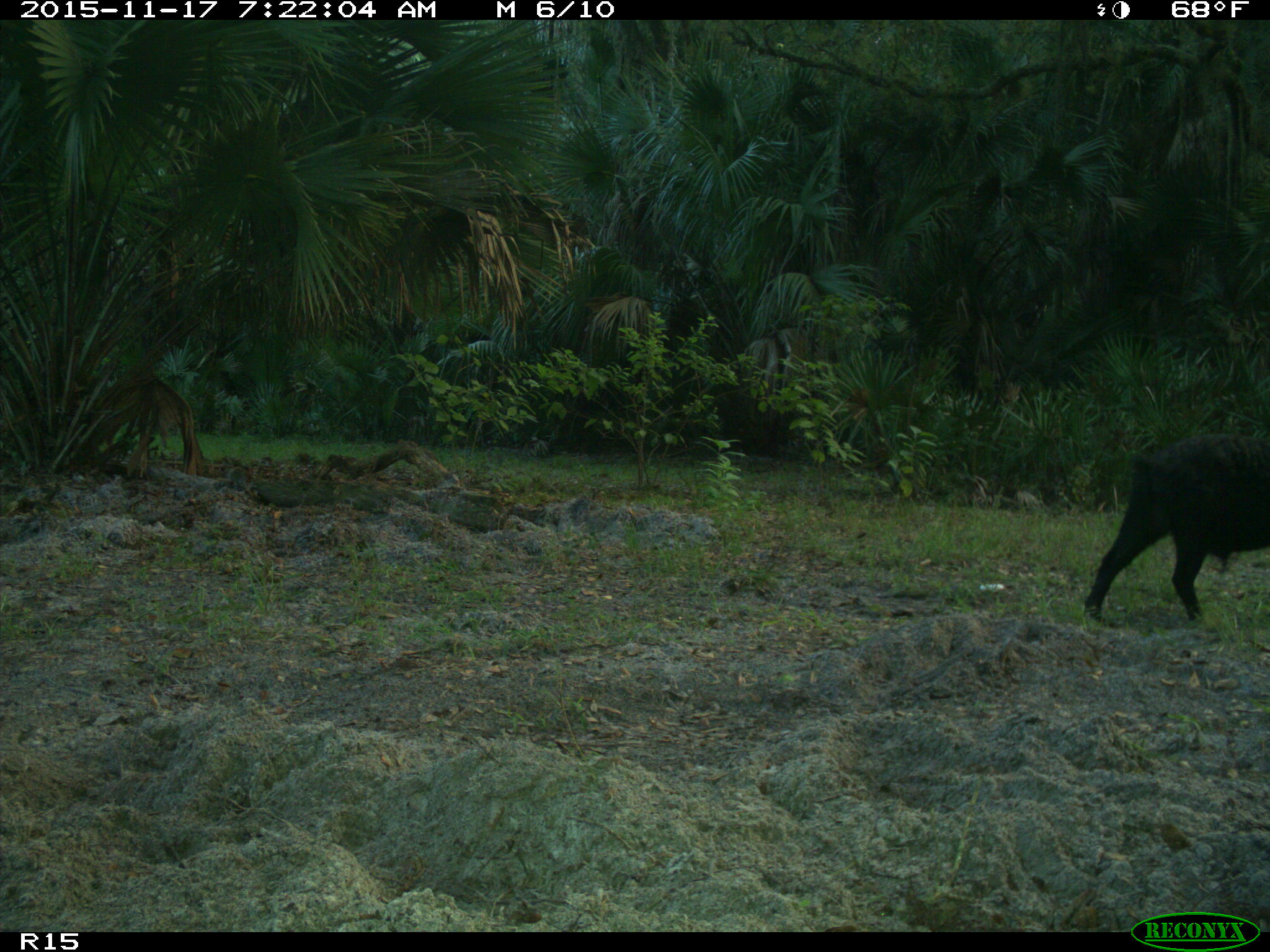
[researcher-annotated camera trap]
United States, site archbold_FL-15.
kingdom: Animalia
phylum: Chordata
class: Mammalia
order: Artiodactyla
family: Suidae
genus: Sus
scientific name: Sus scrofa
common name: wild boar